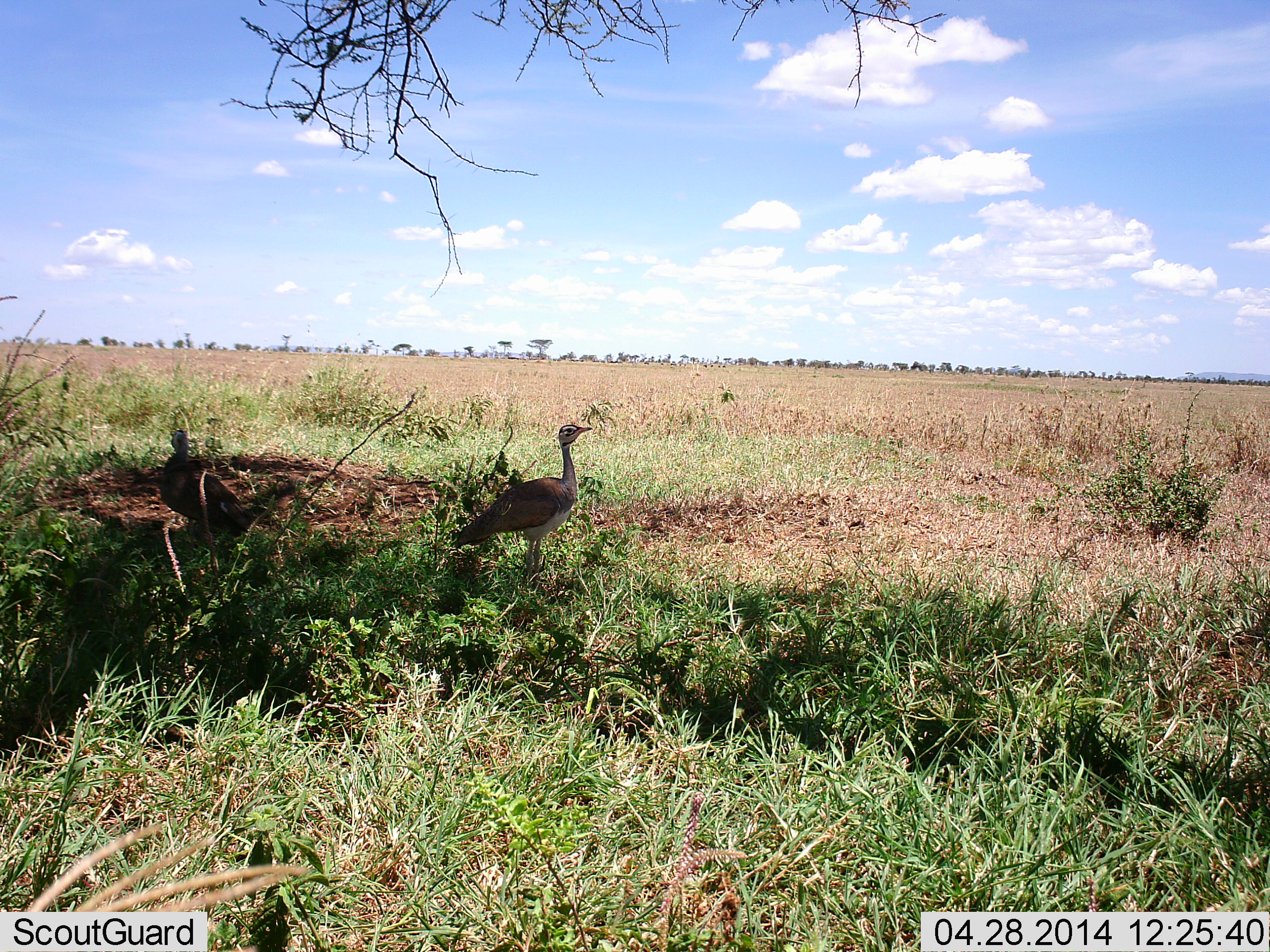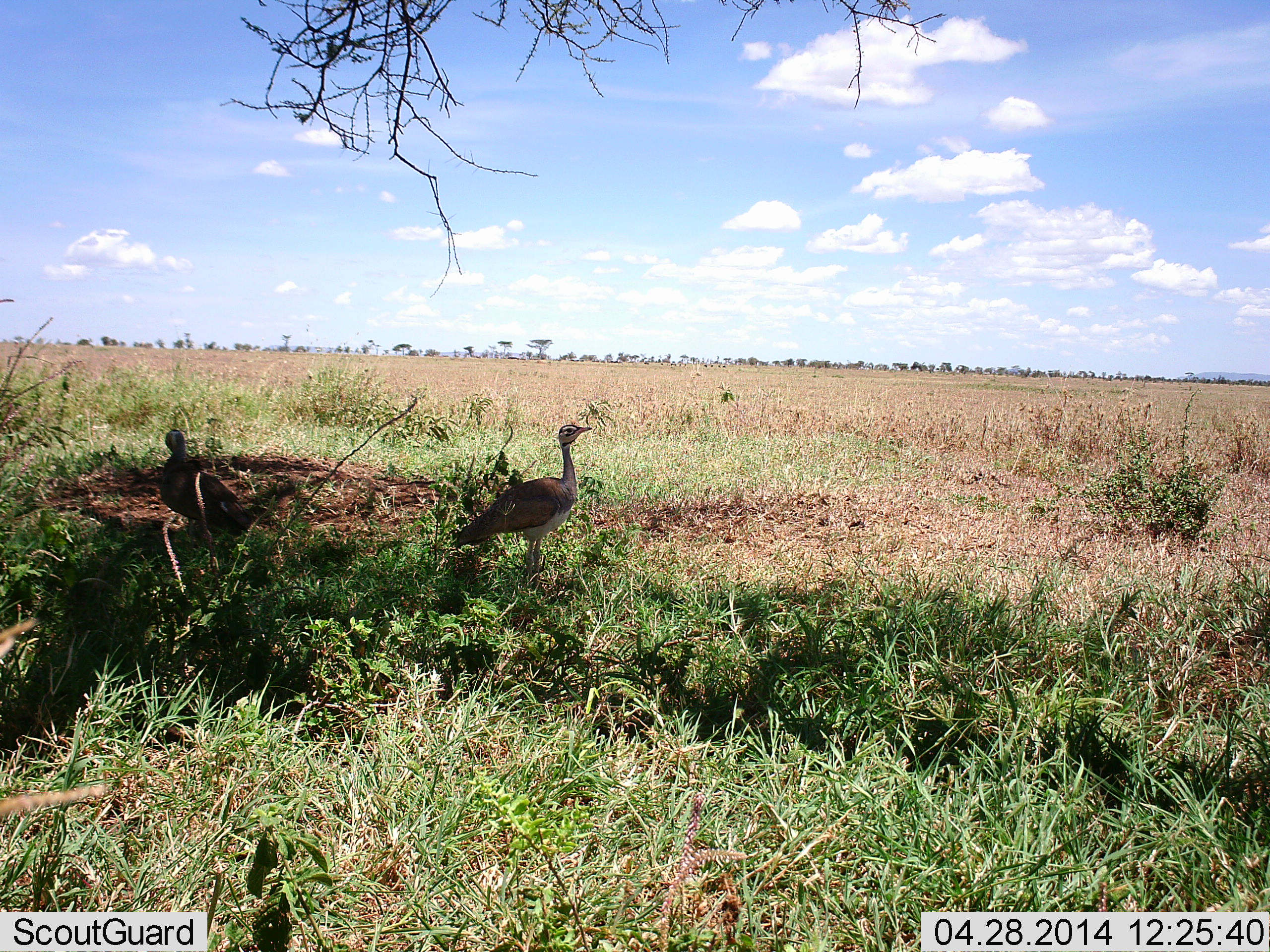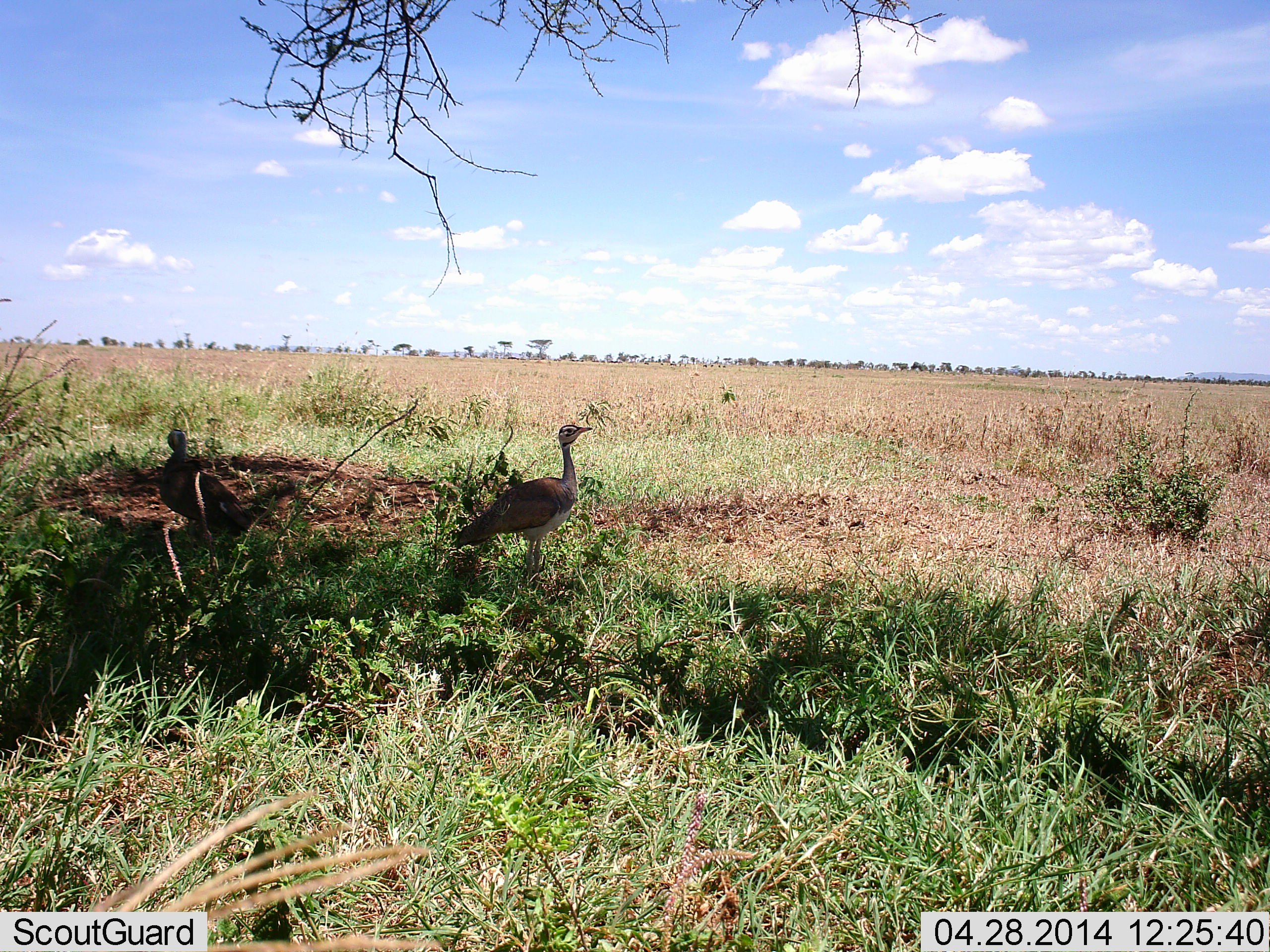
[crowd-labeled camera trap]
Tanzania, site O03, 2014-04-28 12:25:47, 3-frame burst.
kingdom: Animalia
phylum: Chordata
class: Aves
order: Otidiformes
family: Otididae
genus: Ardeotis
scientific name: Ardeotis kori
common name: kori bustard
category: koribustard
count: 2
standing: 100%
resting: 0%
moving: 0%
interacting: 0%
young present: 0%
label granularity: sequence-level